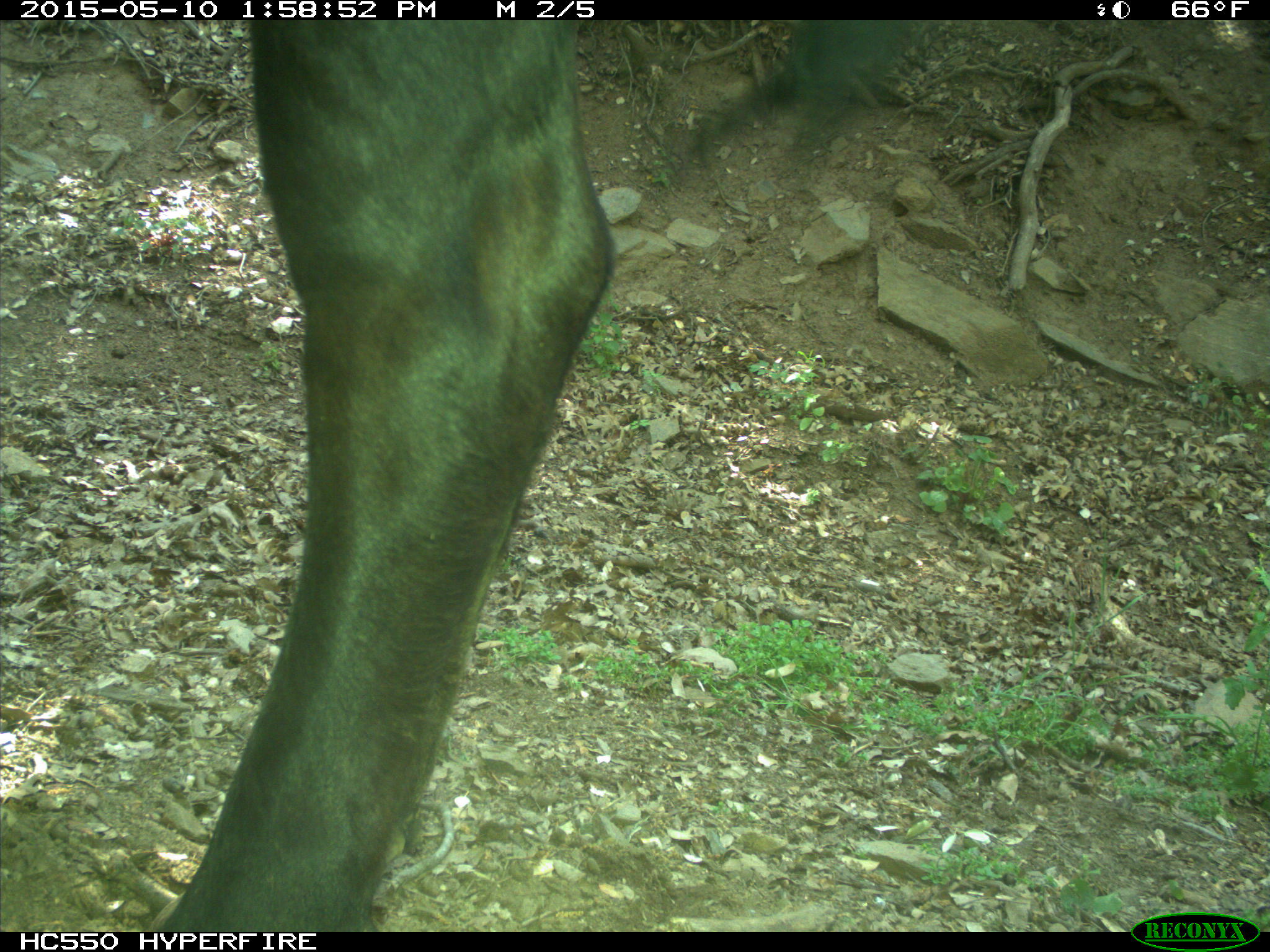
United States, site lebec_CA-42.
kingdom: Animalia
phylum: Chordata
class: Mammalia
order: Artiodactyla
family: Bovidae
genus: Bos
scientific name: Bos taurus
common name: domestic cow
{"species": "Bos taurus (domestic cow)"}